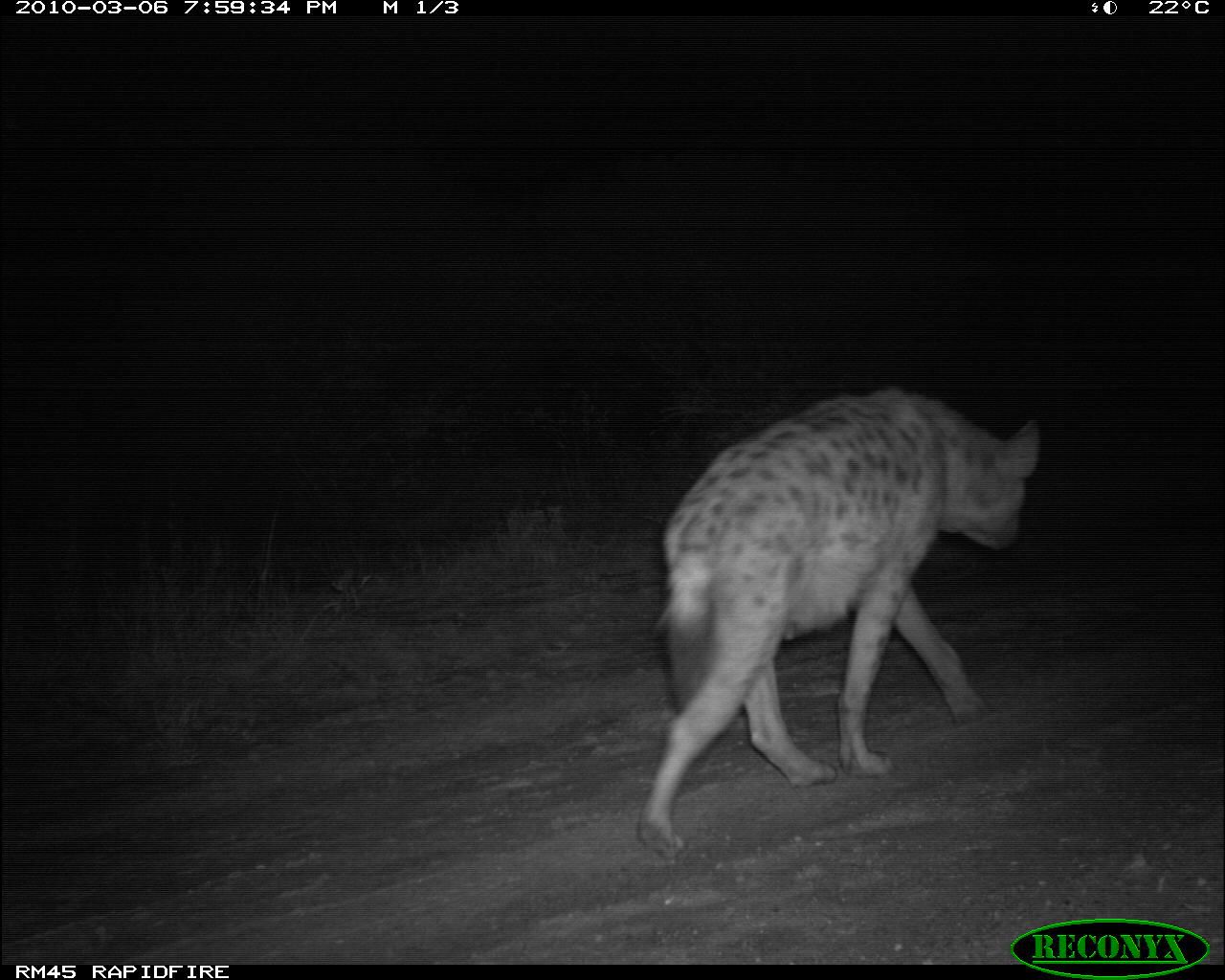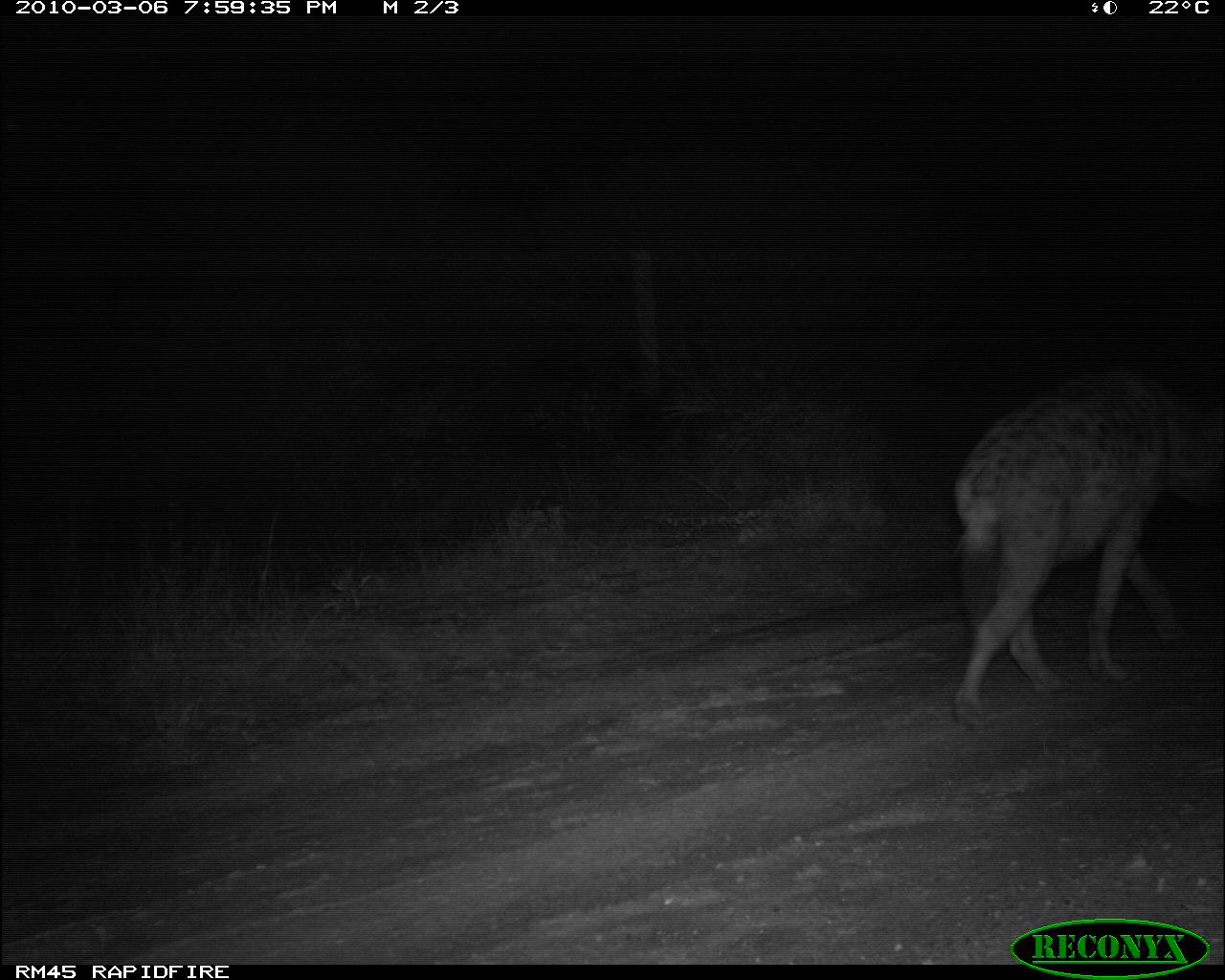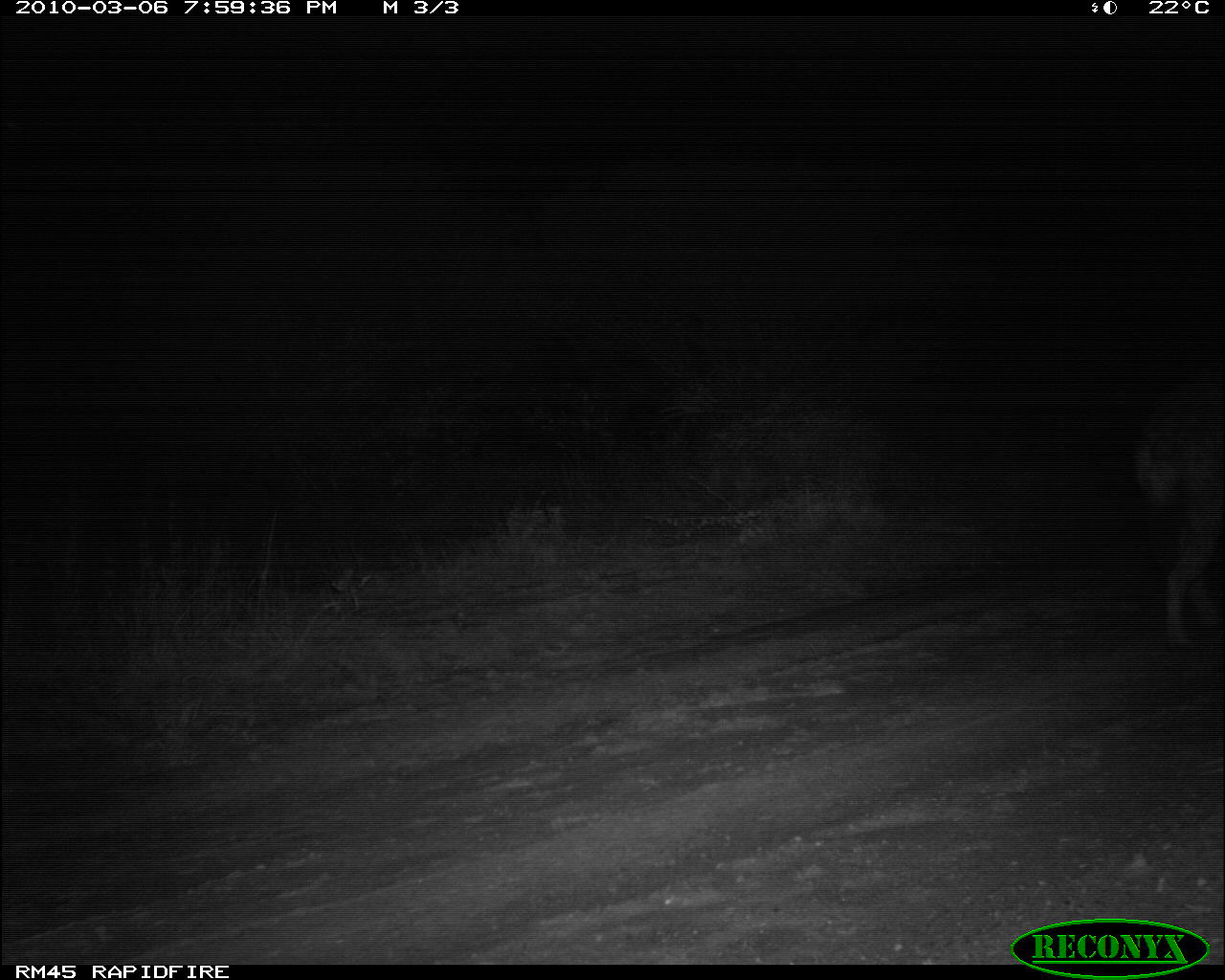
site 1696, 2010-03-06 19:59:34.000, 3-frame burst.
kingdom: Animalia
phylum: Chordata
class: Mammalia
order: Carnivora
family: Hyaenidae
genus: Crocuta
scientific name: Crocuta crocuta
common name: spotted hyena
Crocuta crocuta (spotted hyena), count 1.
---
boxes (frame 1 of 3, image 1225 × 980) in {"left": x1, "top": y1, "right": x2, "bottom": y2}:
crocuta crocuta: {"left": 626, "top": 381, "right": 1045, "bottom": 848}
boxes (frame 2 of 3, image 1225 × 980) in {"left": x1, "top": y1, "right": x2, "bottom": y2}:
crocuta crocuta: {"left": 947, "top": 372, "right": 1225, "bottom": 713}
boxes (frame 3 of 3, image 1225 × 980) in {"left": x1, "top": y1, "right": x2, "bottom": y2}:
crocuta crocuta: {"left": 1132, "top": 361, "right": 1225, "bottom": 641}